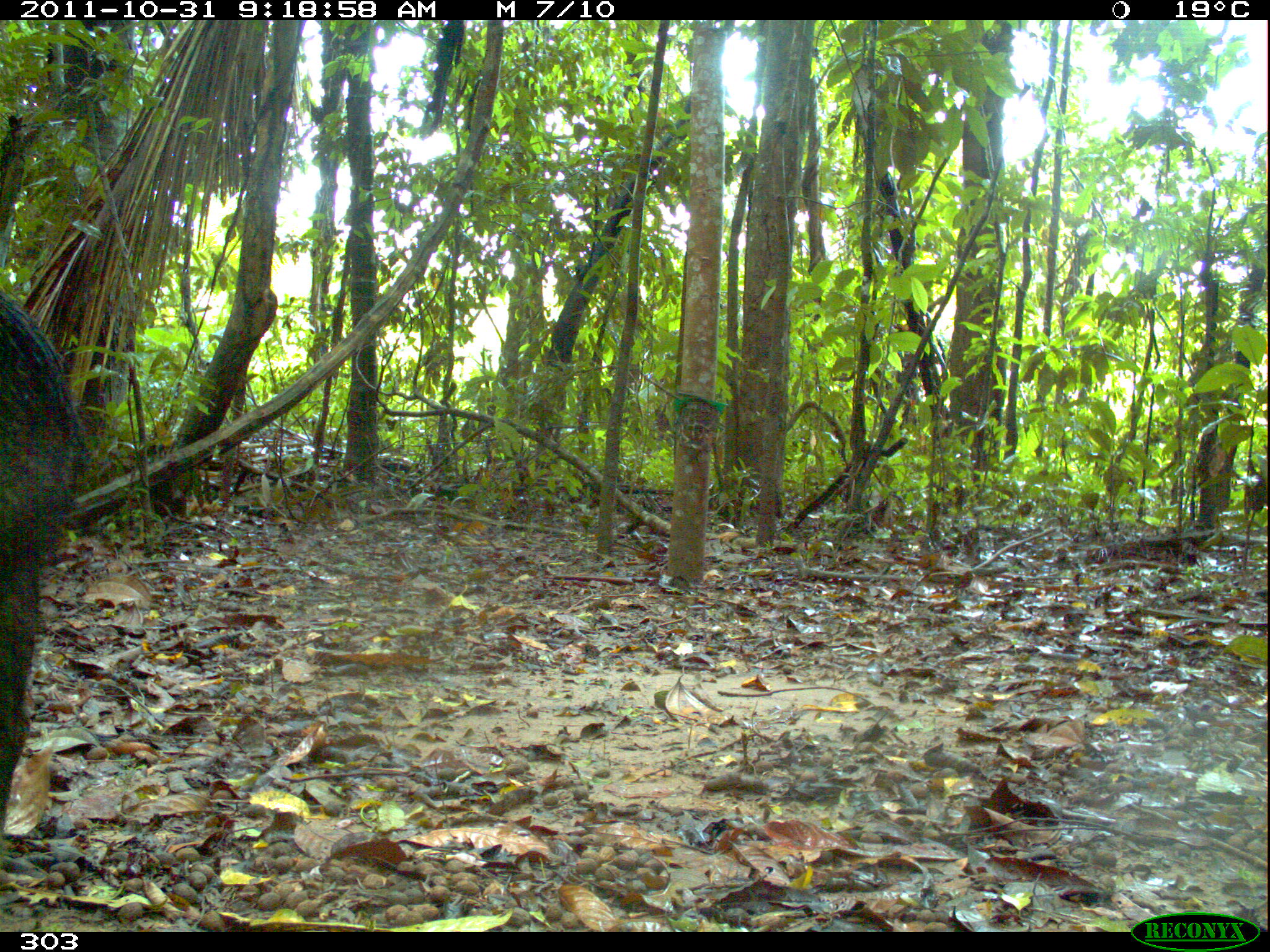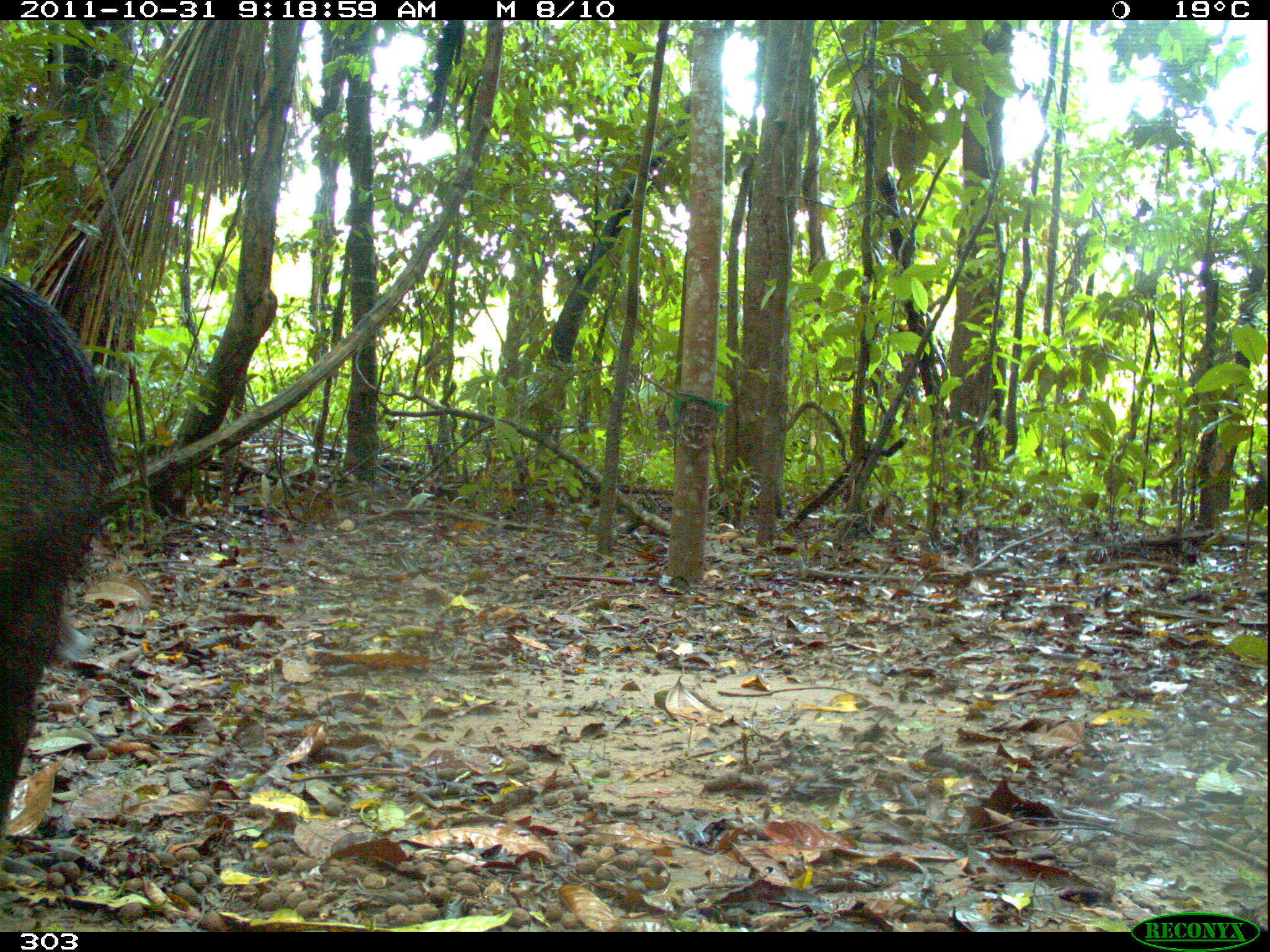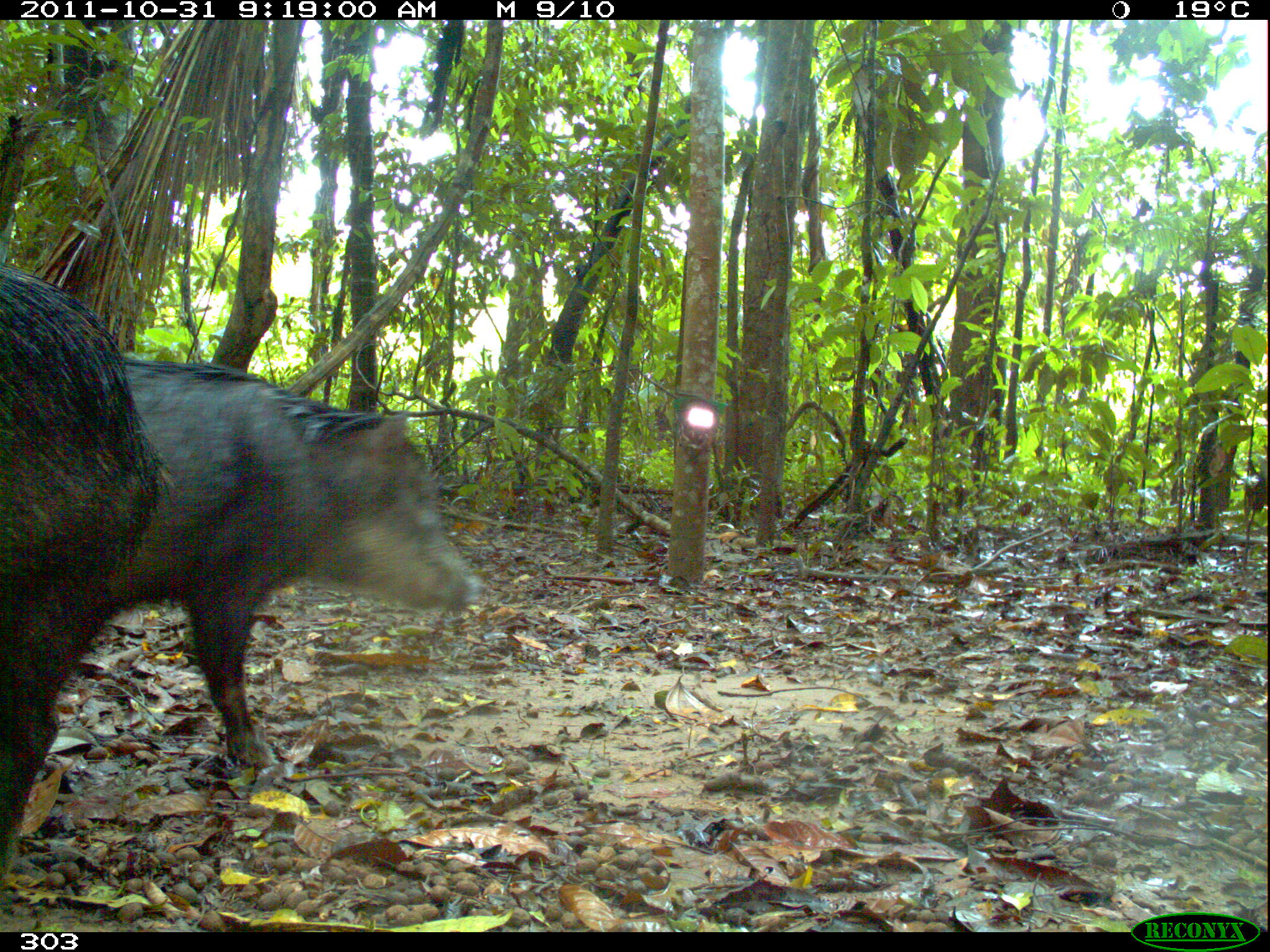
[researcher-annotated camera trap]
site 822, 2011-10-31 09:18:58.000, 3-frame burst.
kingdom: Animalia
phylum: Chordata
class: Mammalia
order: Artiodactyla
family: Tayassuidae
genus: Tayassu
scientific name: Tayassu pecari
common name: white-lipped peccary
Tayassu pecari (white-lipped peccary).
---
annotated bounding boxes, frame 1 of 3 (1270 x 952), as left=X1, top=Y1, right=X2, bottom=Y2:
tayassu pecari: left=0, top=287, right=80, bottom=839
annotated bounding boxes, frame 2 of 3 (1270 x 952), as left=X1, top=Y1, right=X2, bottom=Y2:
tayassu pecari: left=0, top=271, right=122, bottom=848